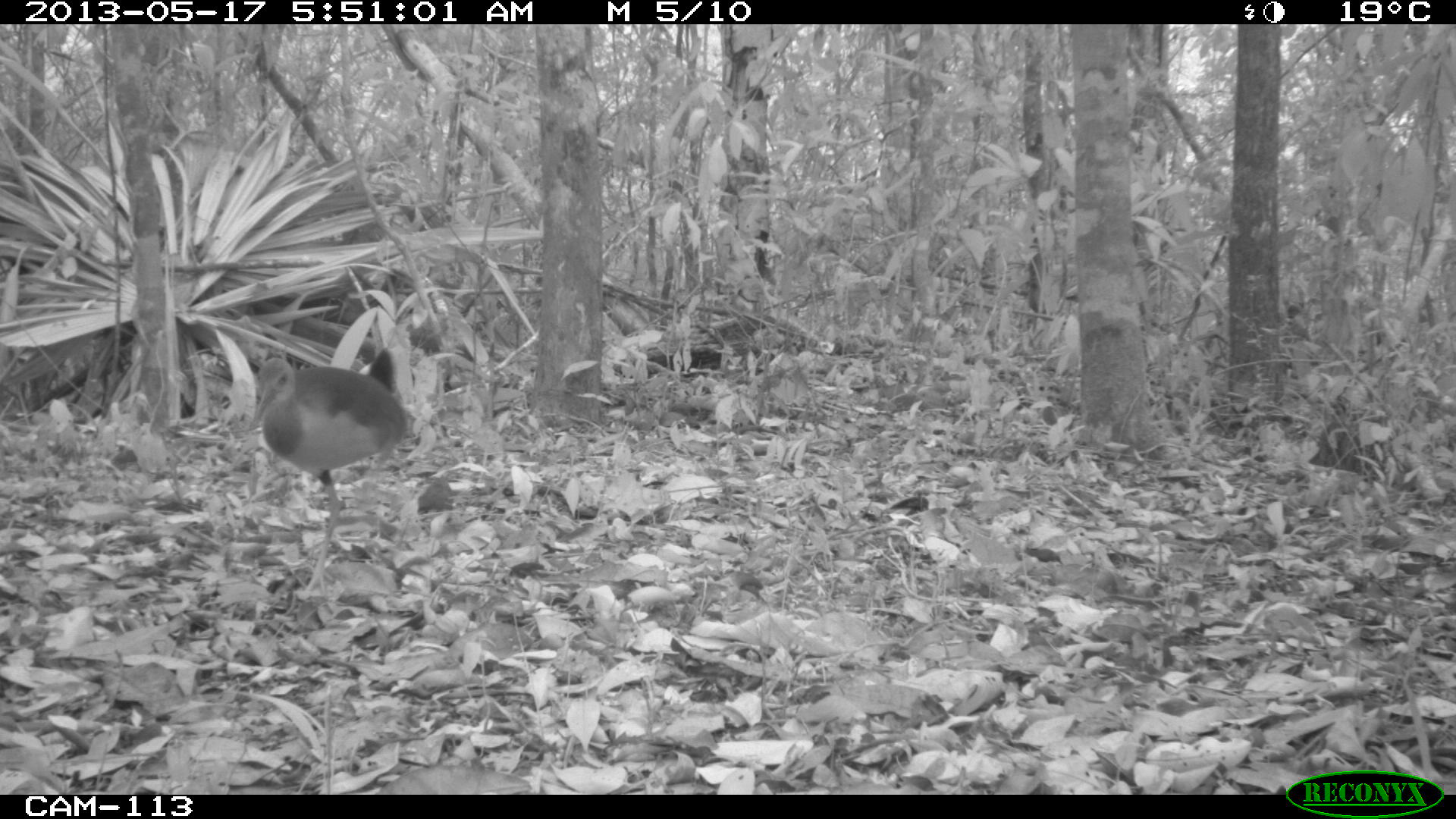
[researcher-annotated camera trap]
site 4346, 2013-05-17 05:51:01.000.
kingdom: Animalia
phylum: Chordata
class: Aves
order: Gruiformes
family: Rallidae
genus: Aramides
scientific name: Aramides cajaneus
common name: gray-necked wood-rail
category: aramides cajanea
Aramides cajanea (gray-necked wood-rail) (Aramides cajaneus), count 1.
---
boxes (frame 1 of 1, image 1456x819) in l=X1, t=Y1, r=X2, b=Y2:
aramides cajanea: l=250, t=355, r=405, b=597